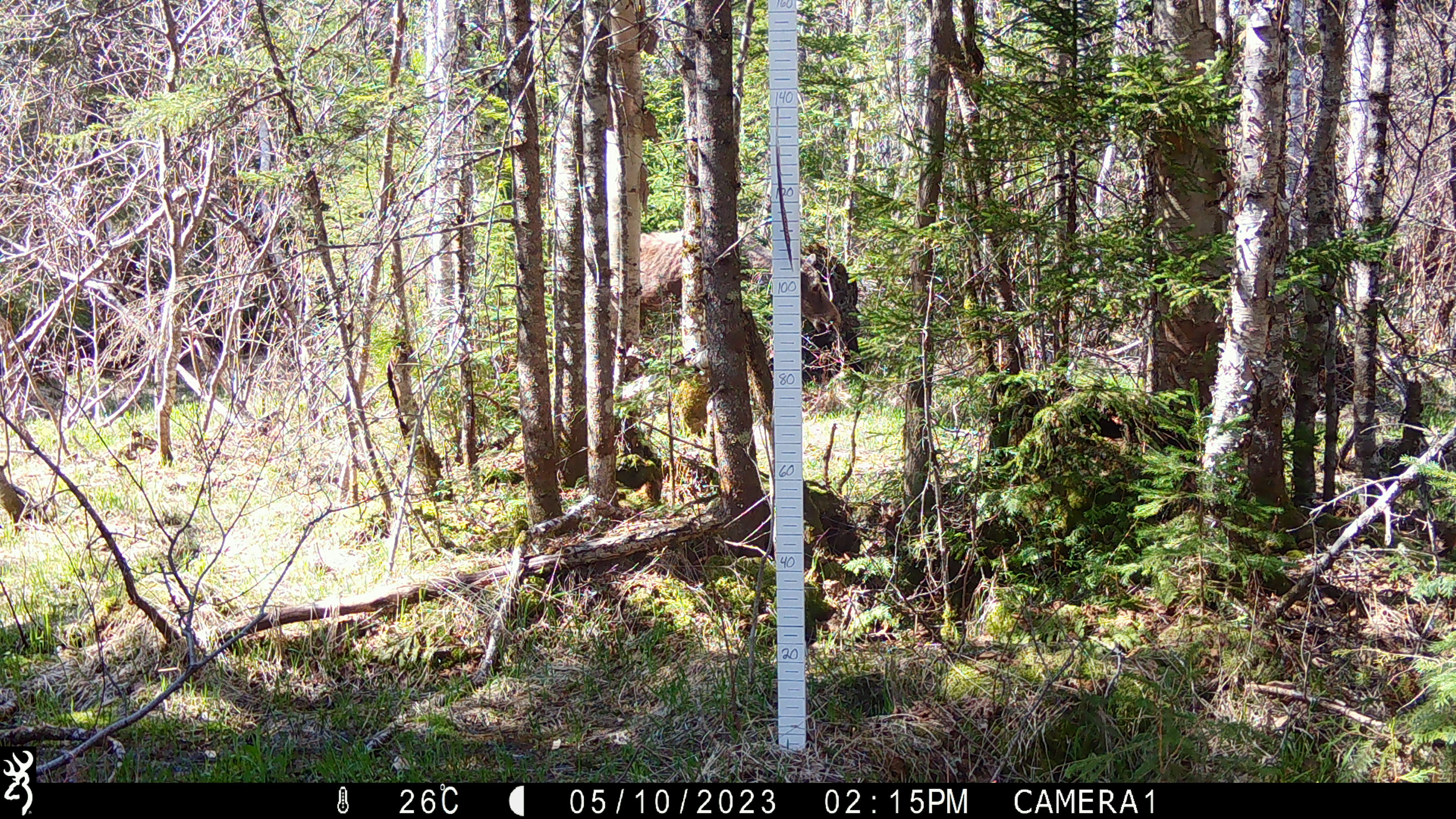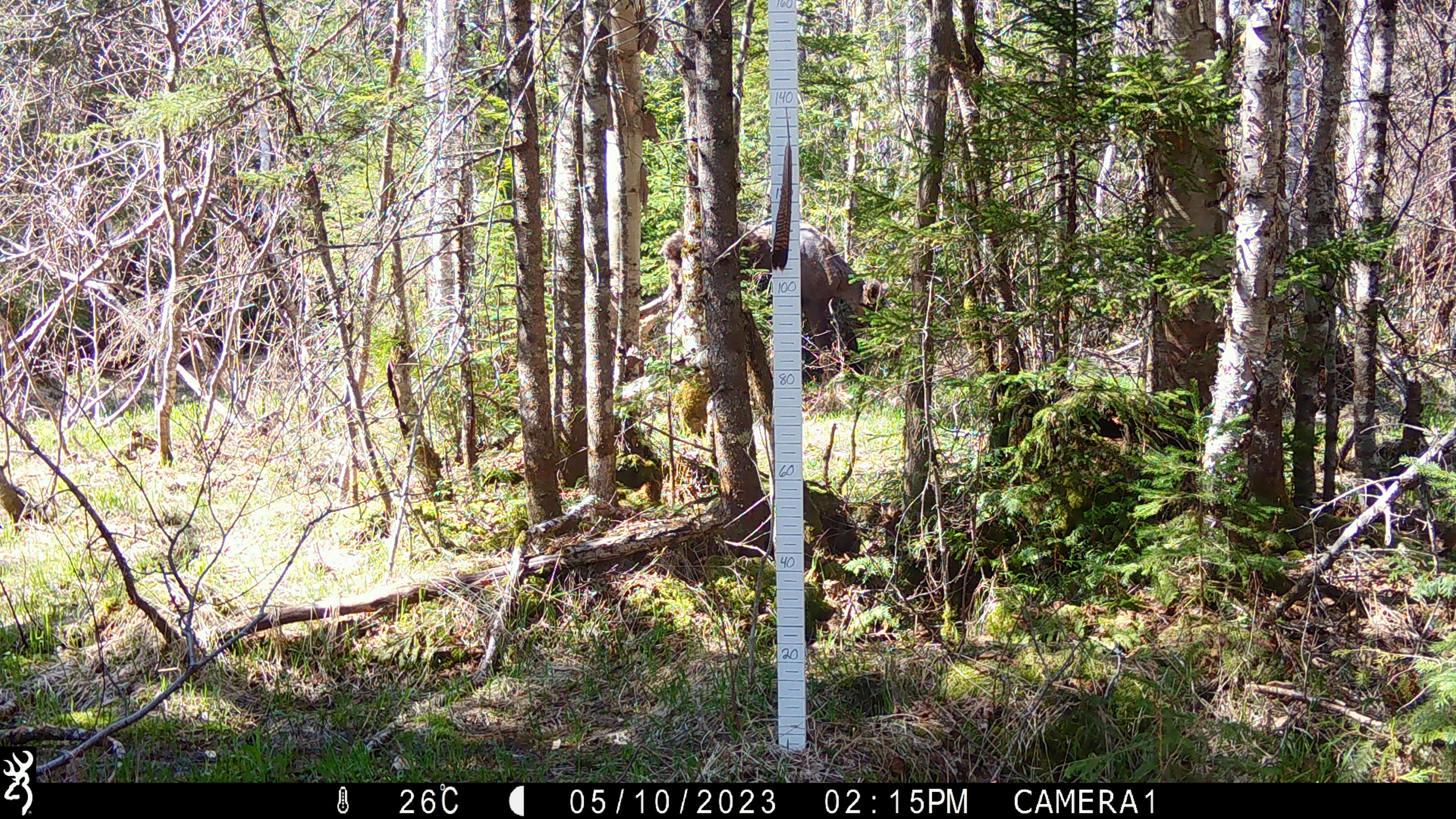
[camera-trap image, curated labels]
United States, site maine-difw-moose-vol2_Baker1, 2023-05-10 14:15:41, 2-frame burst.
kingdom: Animalia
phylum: Chordata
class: Mammalia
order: Artiodactyla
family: Cervidae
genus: Alces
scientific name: Alces alces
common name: moose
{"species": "moose (Alces alces)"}